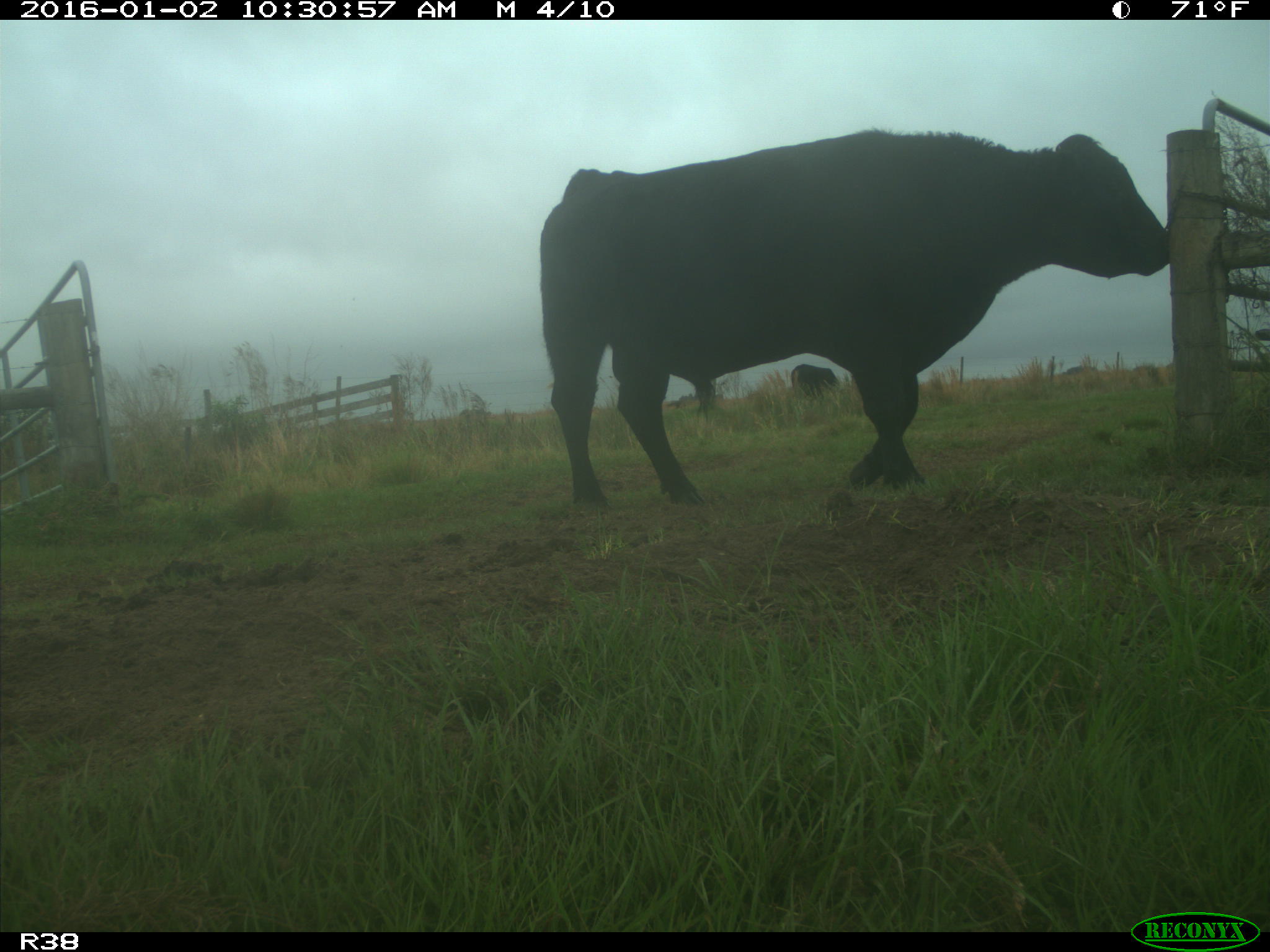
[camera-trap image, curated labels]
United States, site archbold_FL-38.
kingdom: Animalia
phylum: Chordata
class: Mammalia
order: Artiodactyla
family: Bovidae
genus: Bos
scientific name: Bos taurus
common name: domestic cow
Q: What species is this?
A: Bos taurus (domestic cow).